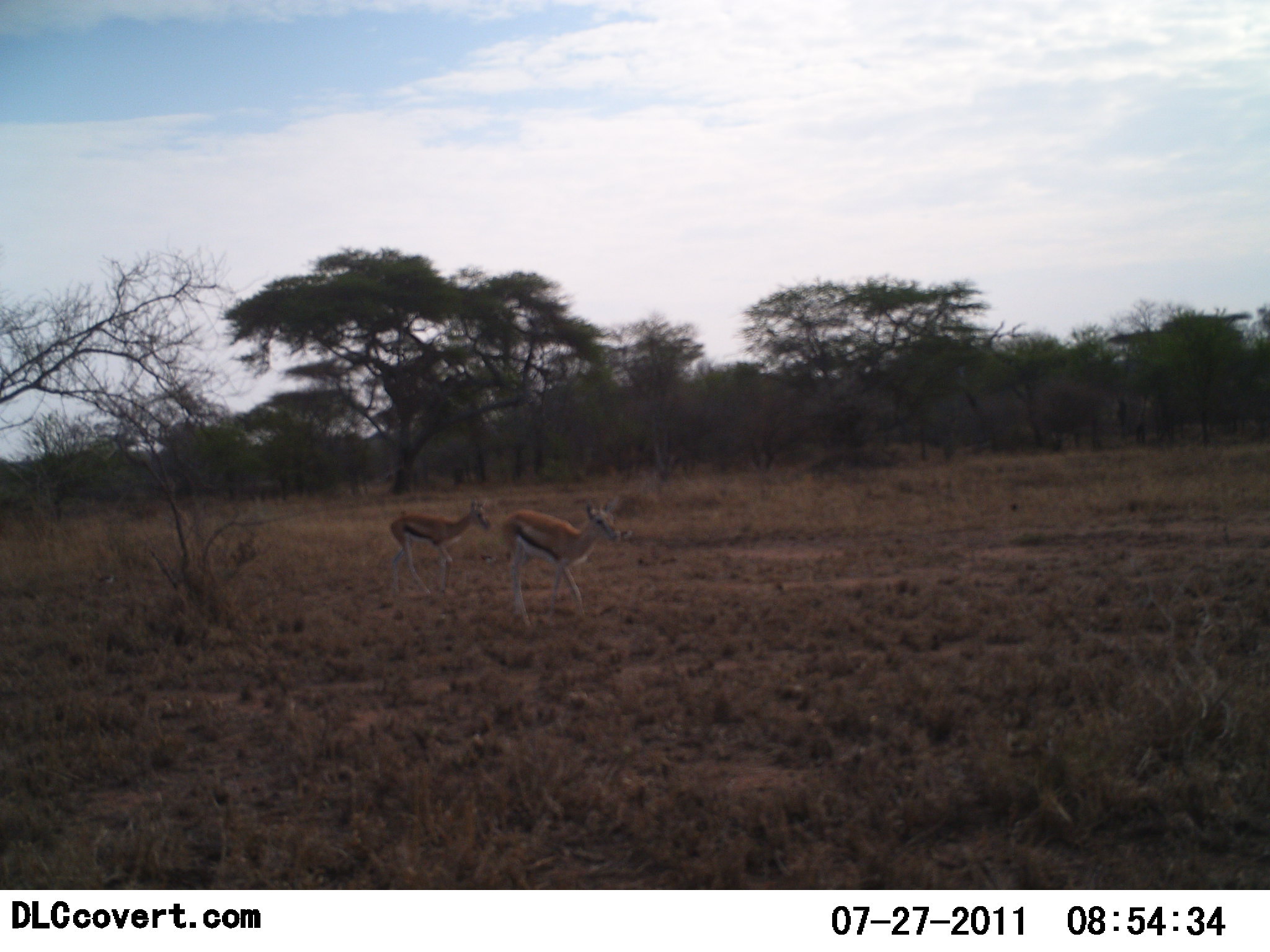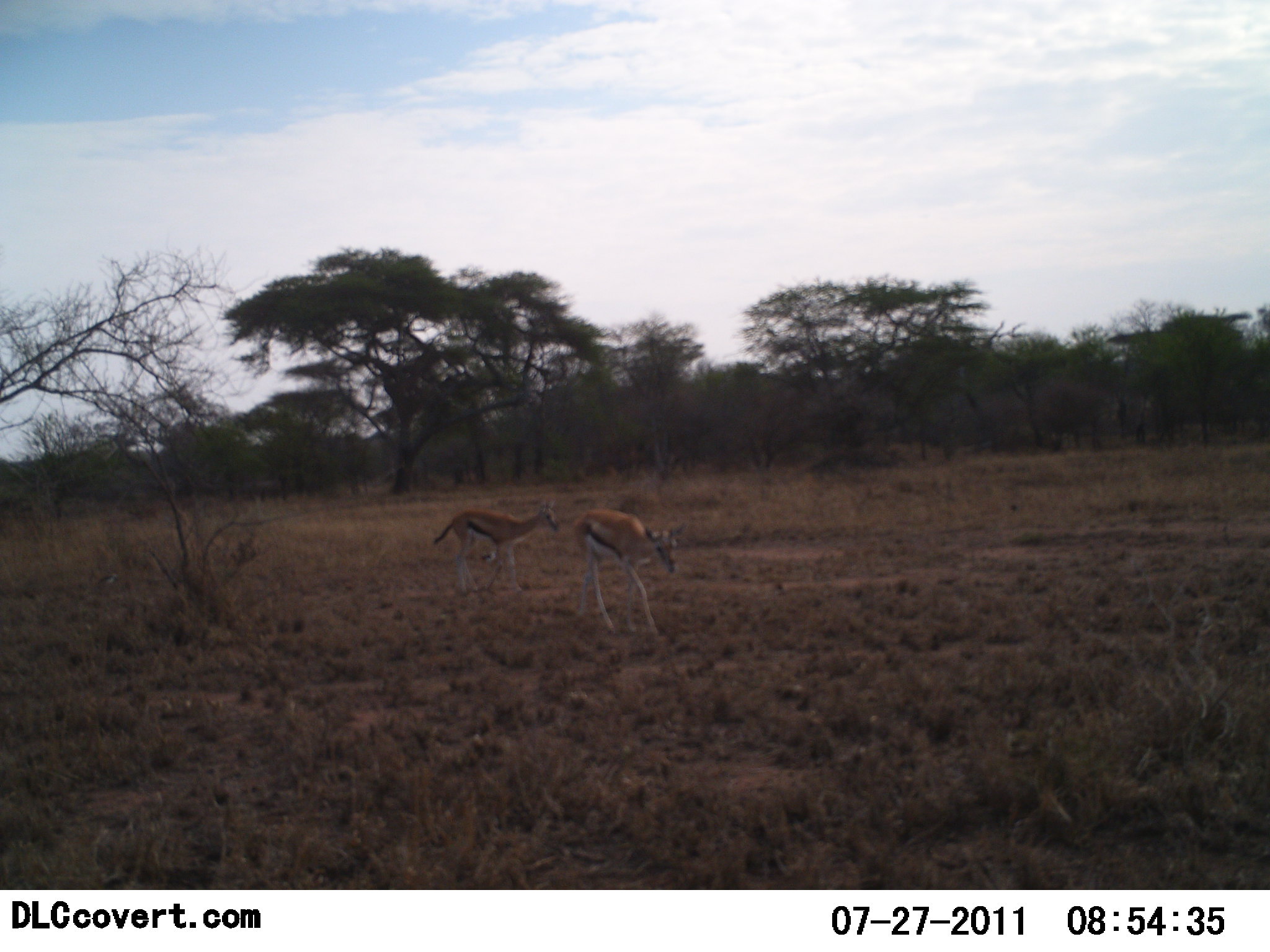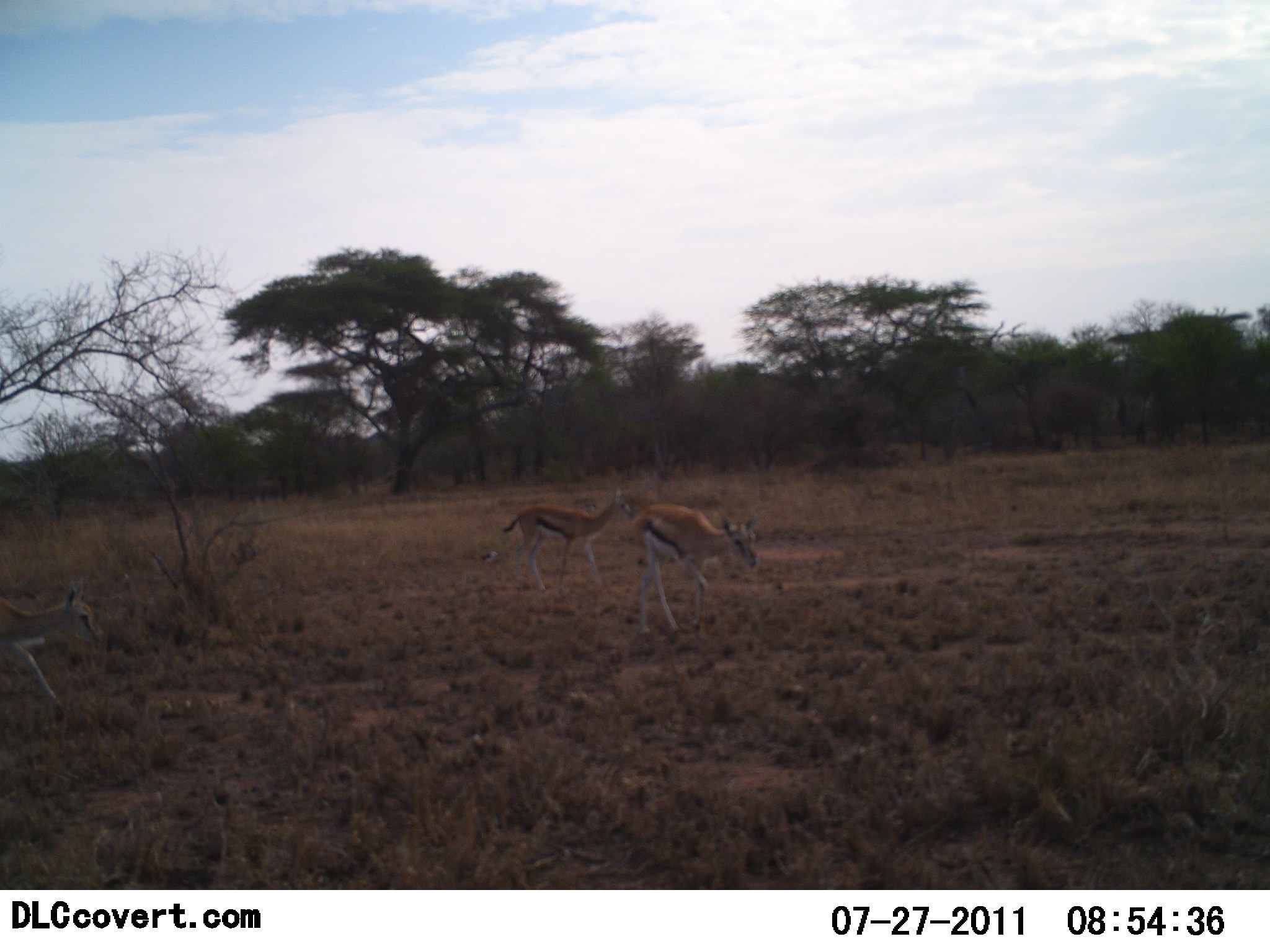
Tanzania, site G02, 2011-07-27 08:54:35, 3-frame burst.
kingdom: Animalia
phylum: Chordata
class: Mammalia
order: Artiodactyla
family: Bovidae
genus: Eudorcas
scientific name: Eudorcas thomsonii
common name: thomson's gazelle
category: gazellethomsons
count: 3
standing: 0%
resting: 0%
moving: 100%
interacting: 0%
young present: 0%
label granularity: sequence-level